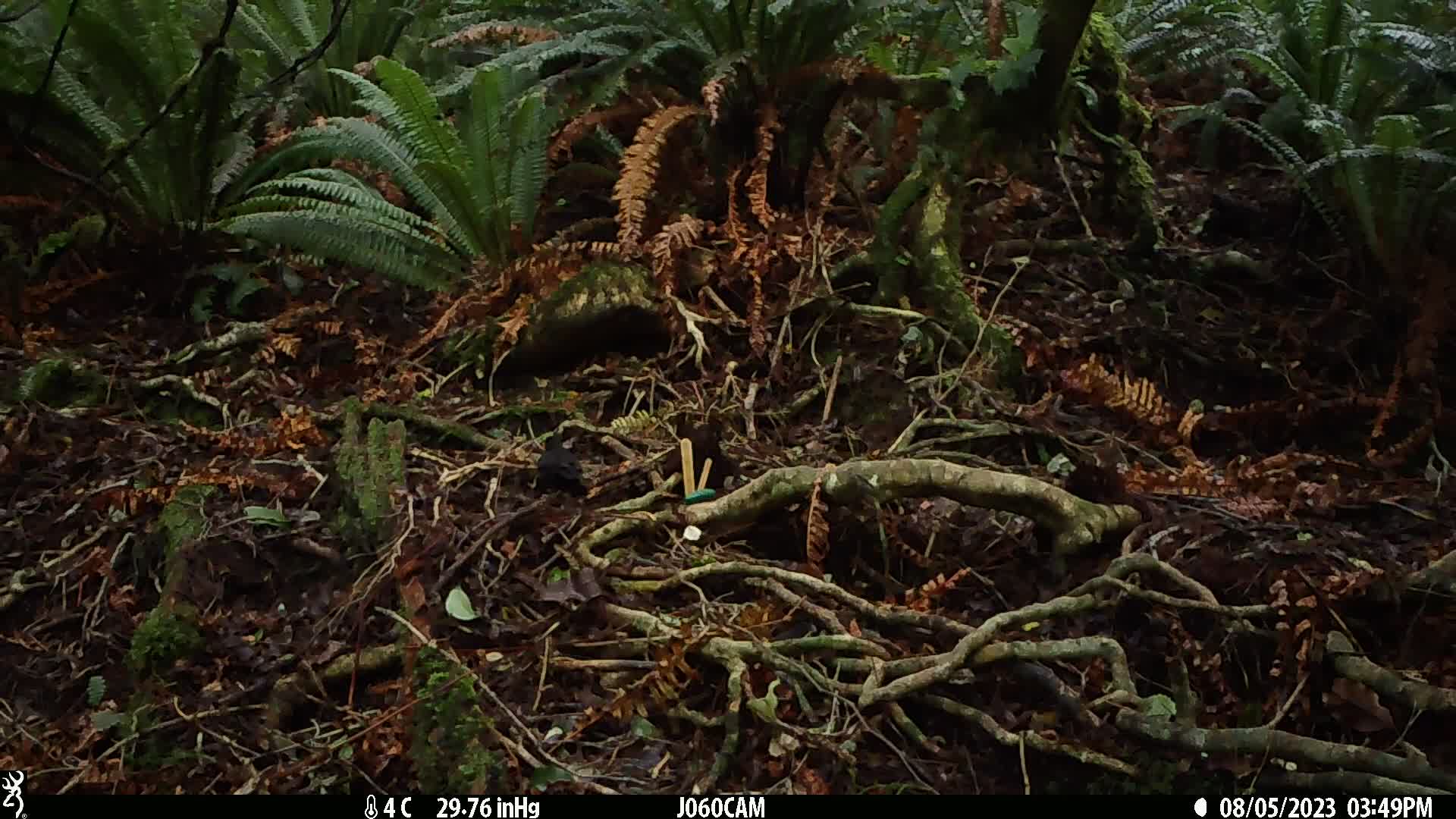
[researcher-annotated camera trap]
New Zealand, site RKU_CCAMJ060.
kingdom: Animalia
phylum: Chordata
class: Aves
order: Passeriformes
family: Turdidae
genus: Turdus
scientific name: Turdus merula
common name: eurasian blackbird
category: blackbird